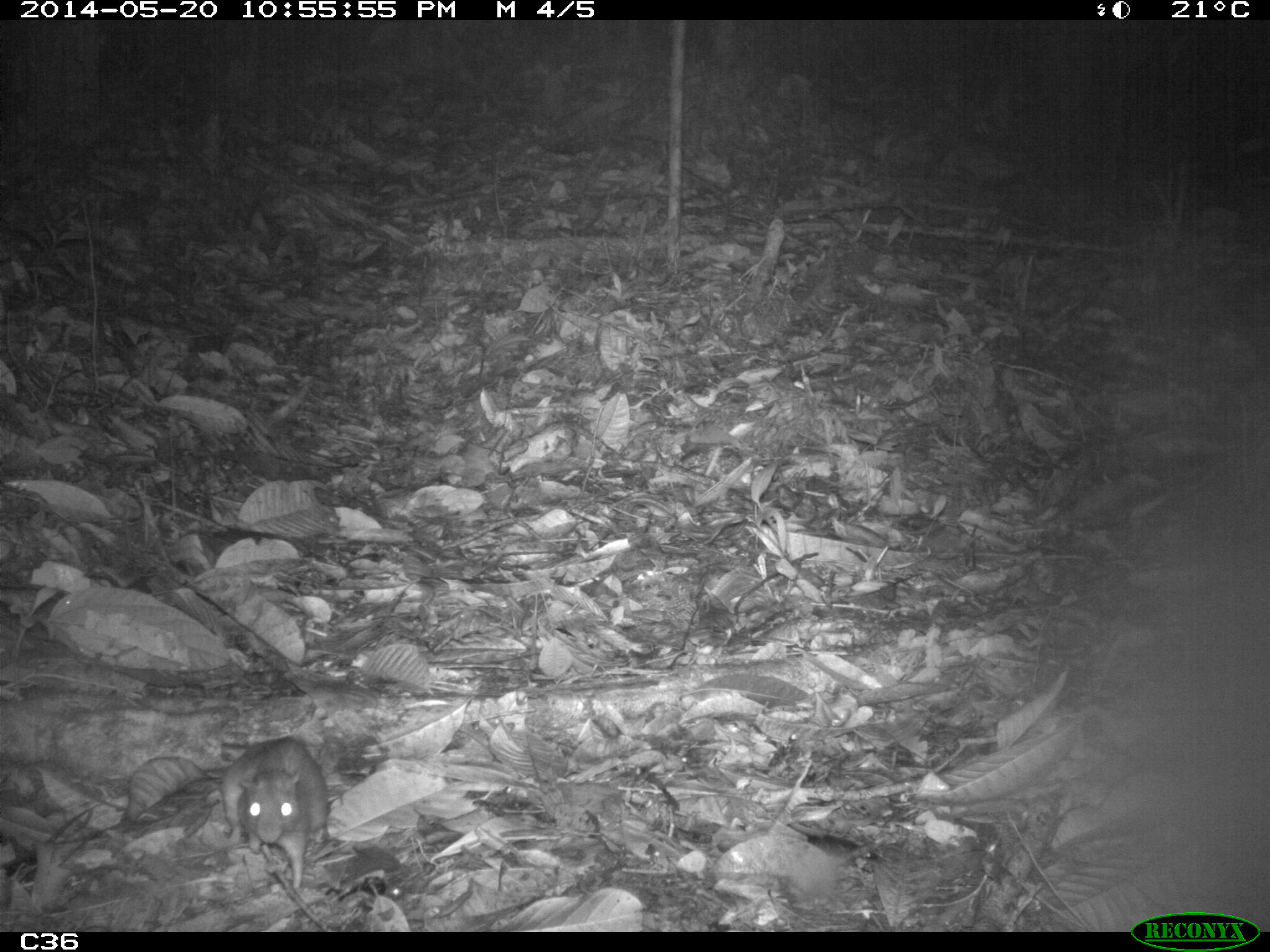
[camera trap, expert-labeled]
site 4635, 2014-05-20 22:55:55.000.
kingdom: Animalia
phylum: Chordata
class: Mammalia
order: Rodentia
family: Muridae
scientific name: Muridae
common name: mice, rats, and gerbils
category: unknown mouse or rat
Unknown mouse or rat (mice, rats, and gerbils) (Muridae), count 1, age adult.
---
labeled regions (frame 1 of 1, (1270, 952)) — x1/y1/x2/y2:
unknown mouse or rat: 219/735/328/890